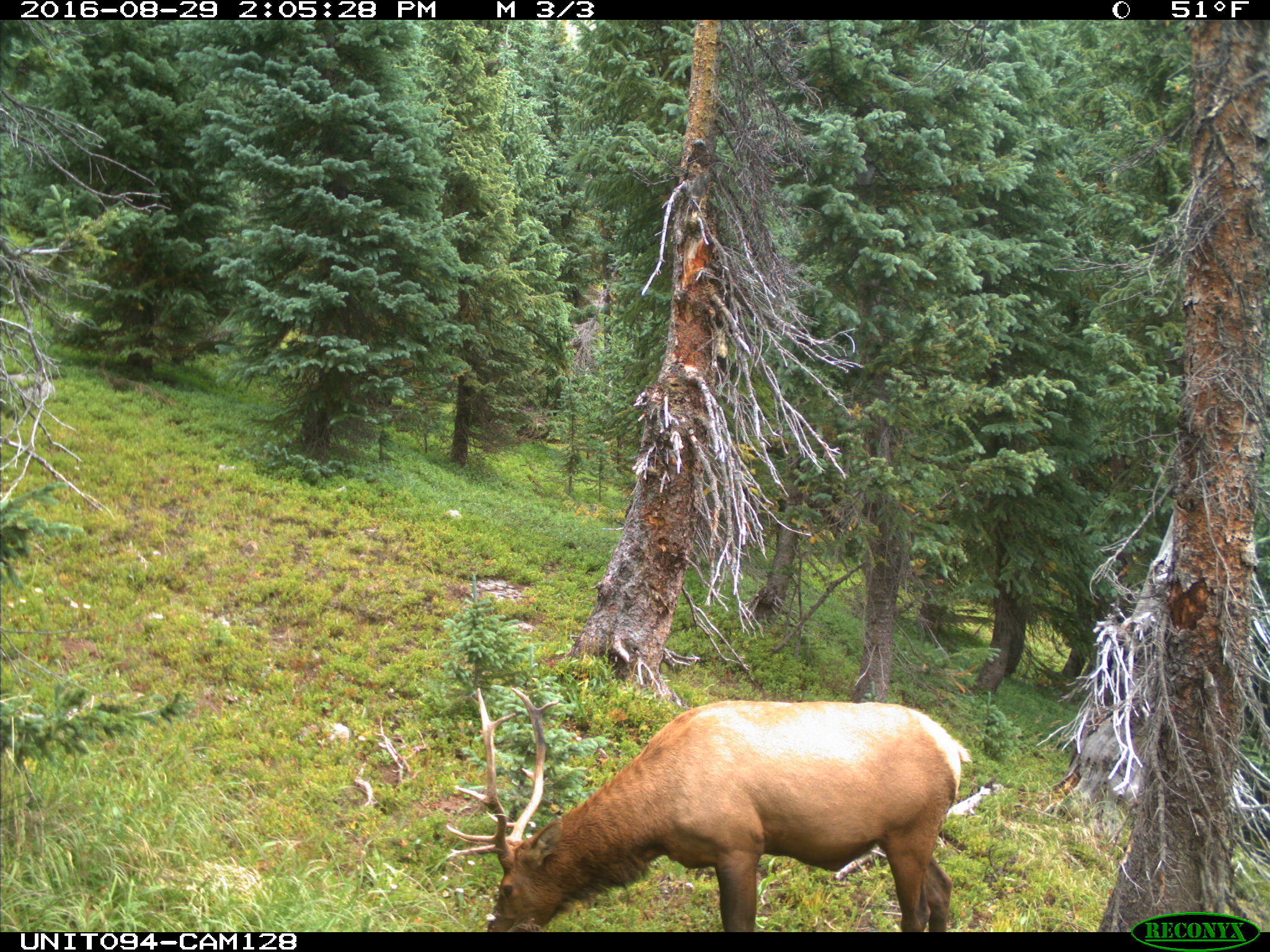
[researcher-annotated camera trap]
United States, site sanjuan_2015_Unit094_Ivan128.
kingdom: Animalia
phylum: Chordata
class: Mammalia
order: Artiodactyla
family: Cervidae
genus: Cervus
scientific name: Cervus elaphus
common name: red deer